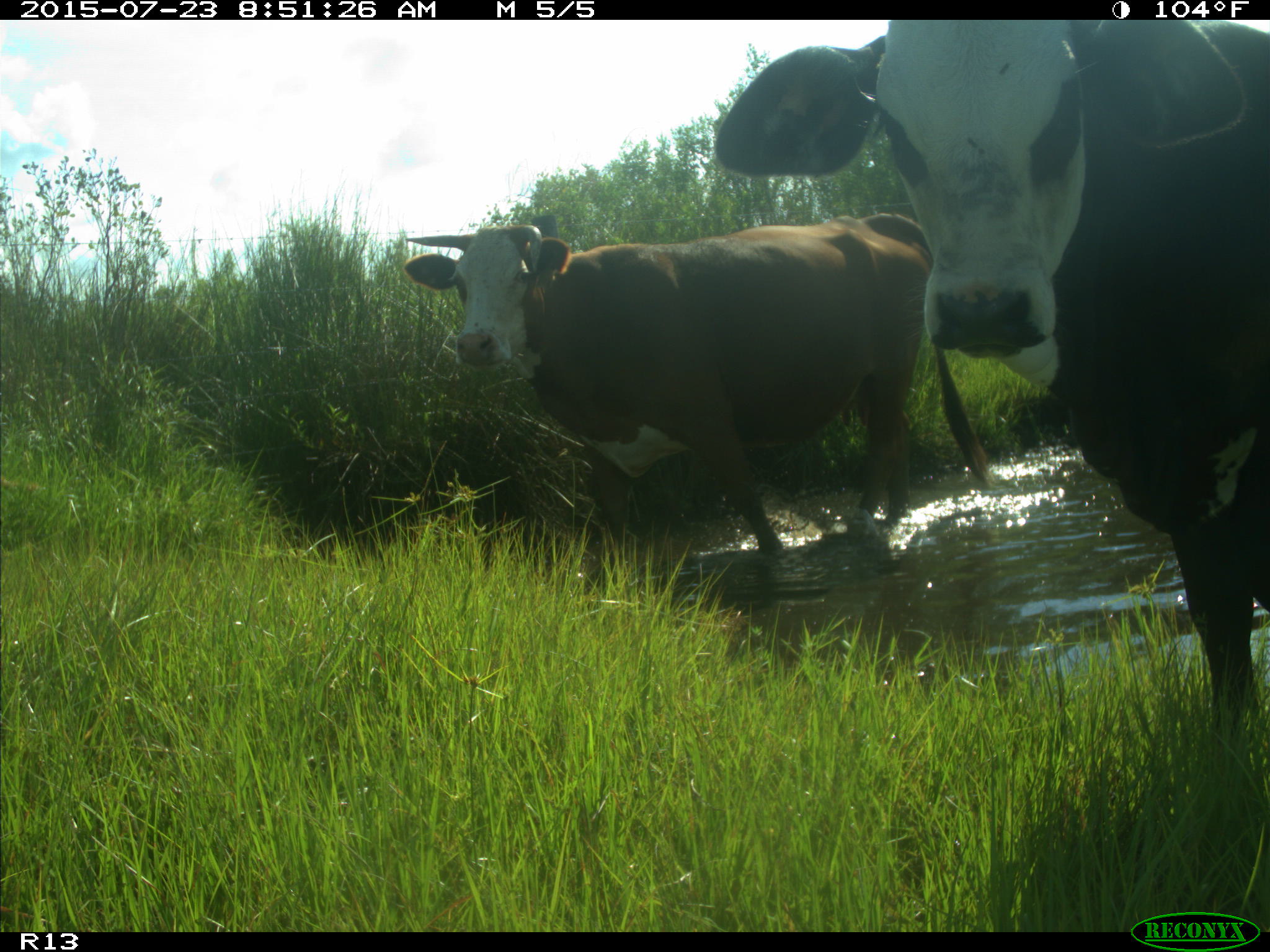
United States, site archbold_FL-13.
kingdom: Animalia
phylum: Chordata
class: Mammalia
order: Artiodactyla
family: Bovidae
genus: Bos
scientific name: Bos taurus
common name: domestic cow